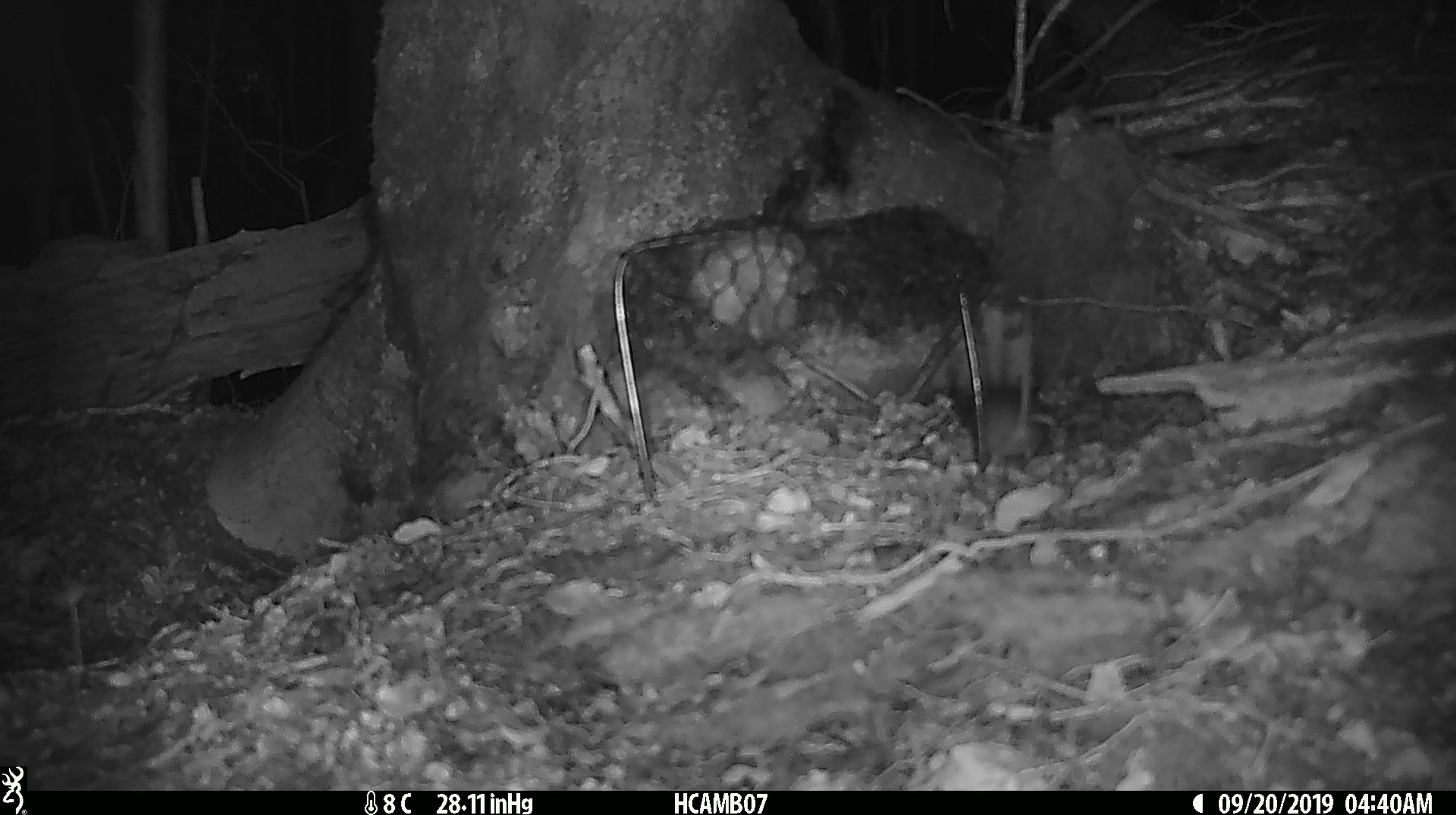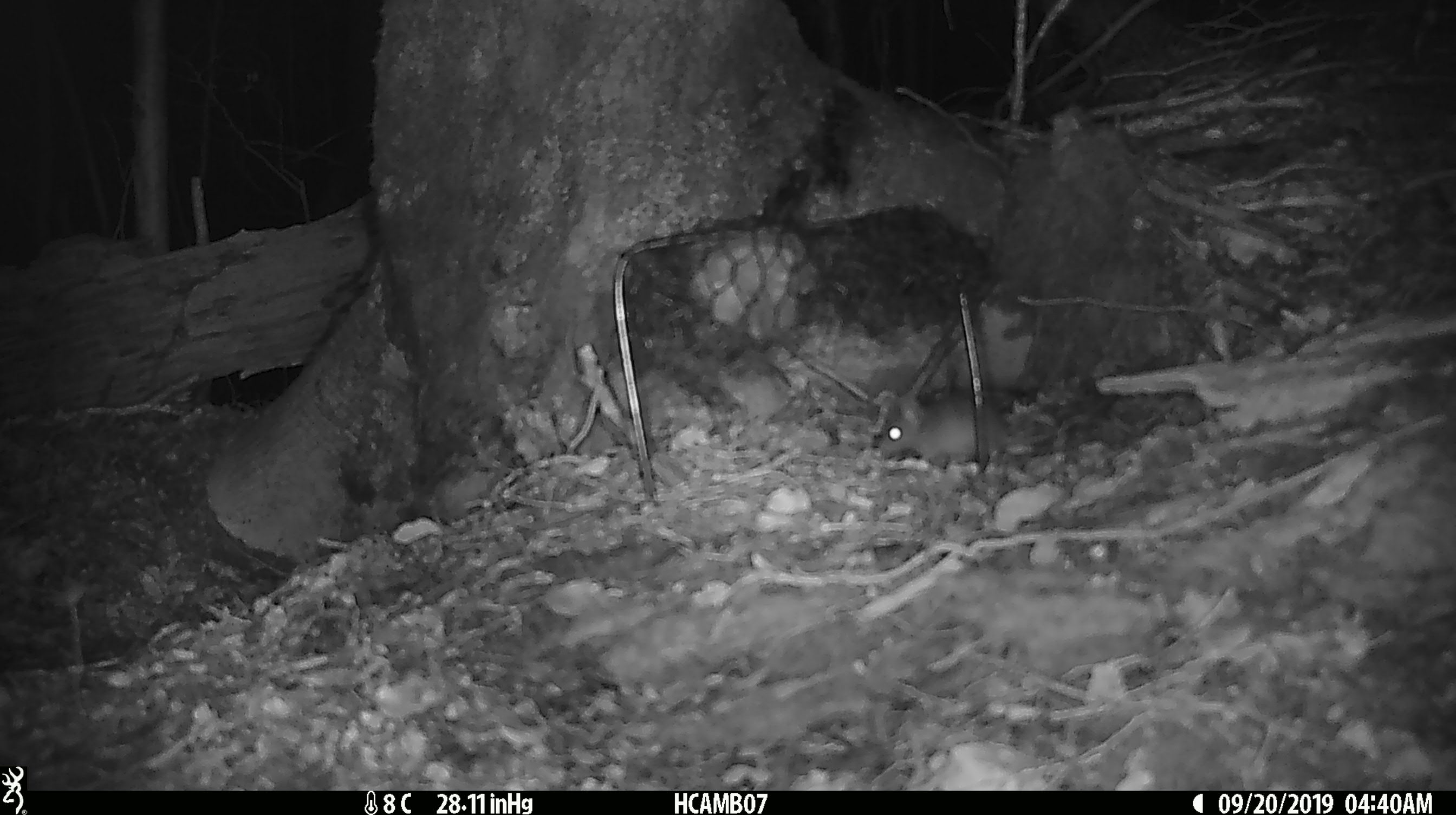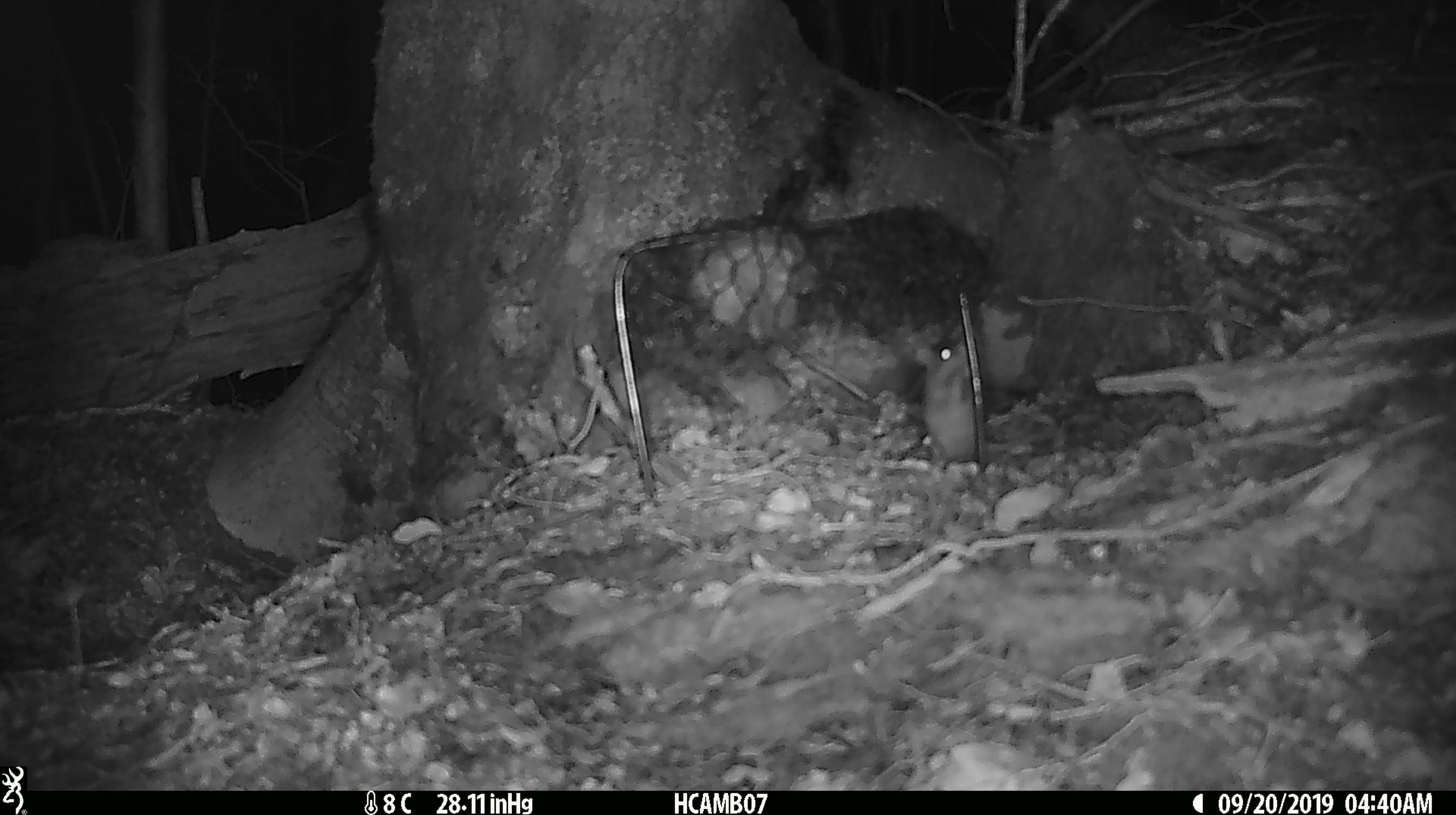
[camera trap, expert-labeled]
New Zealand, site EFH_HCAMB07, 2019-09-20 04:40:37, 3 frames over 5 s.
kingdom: Animalia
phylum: Chordata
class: Mammalia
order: Rodentia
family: Muridae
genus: Mus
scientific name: Mus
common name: mouse